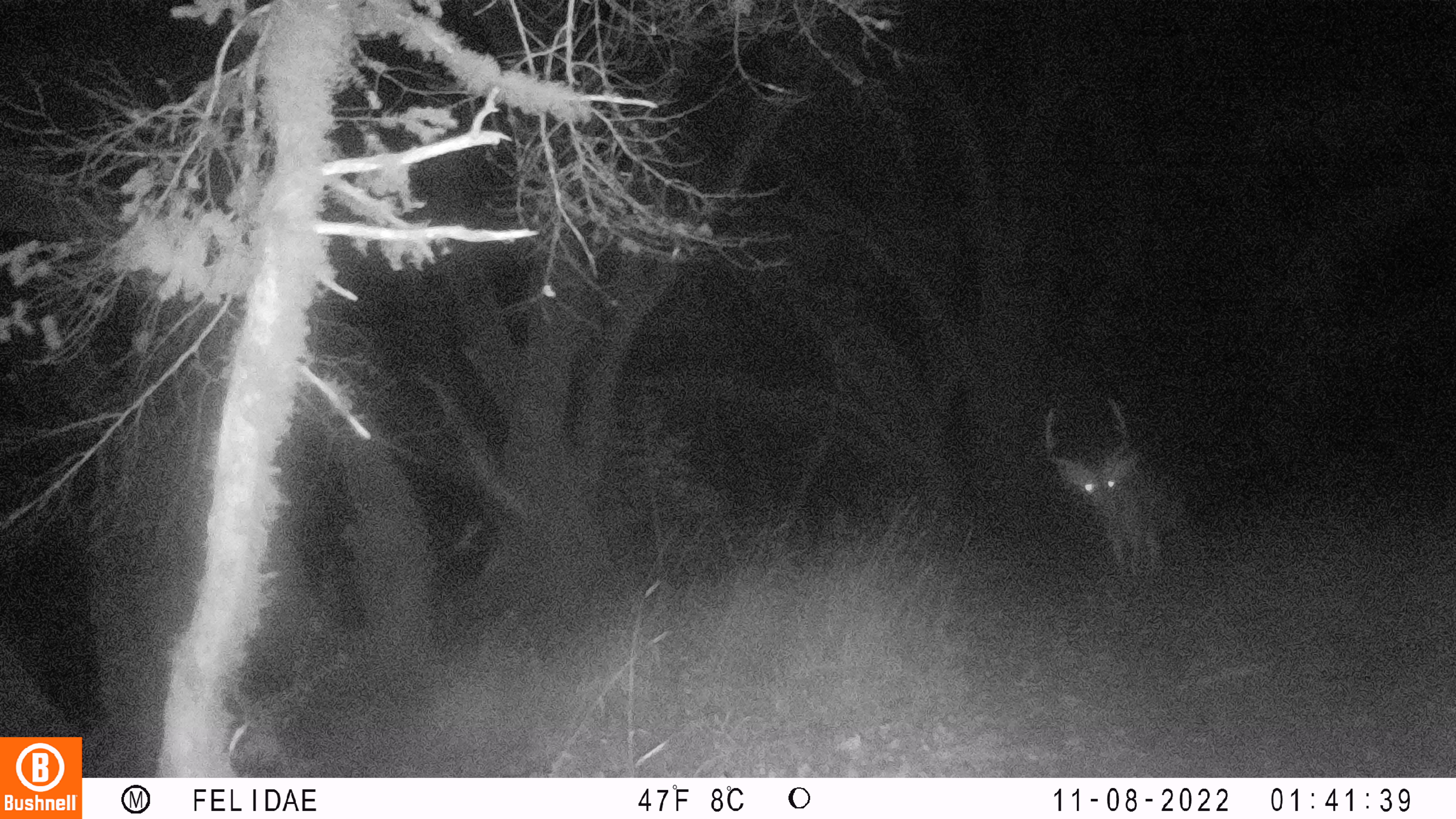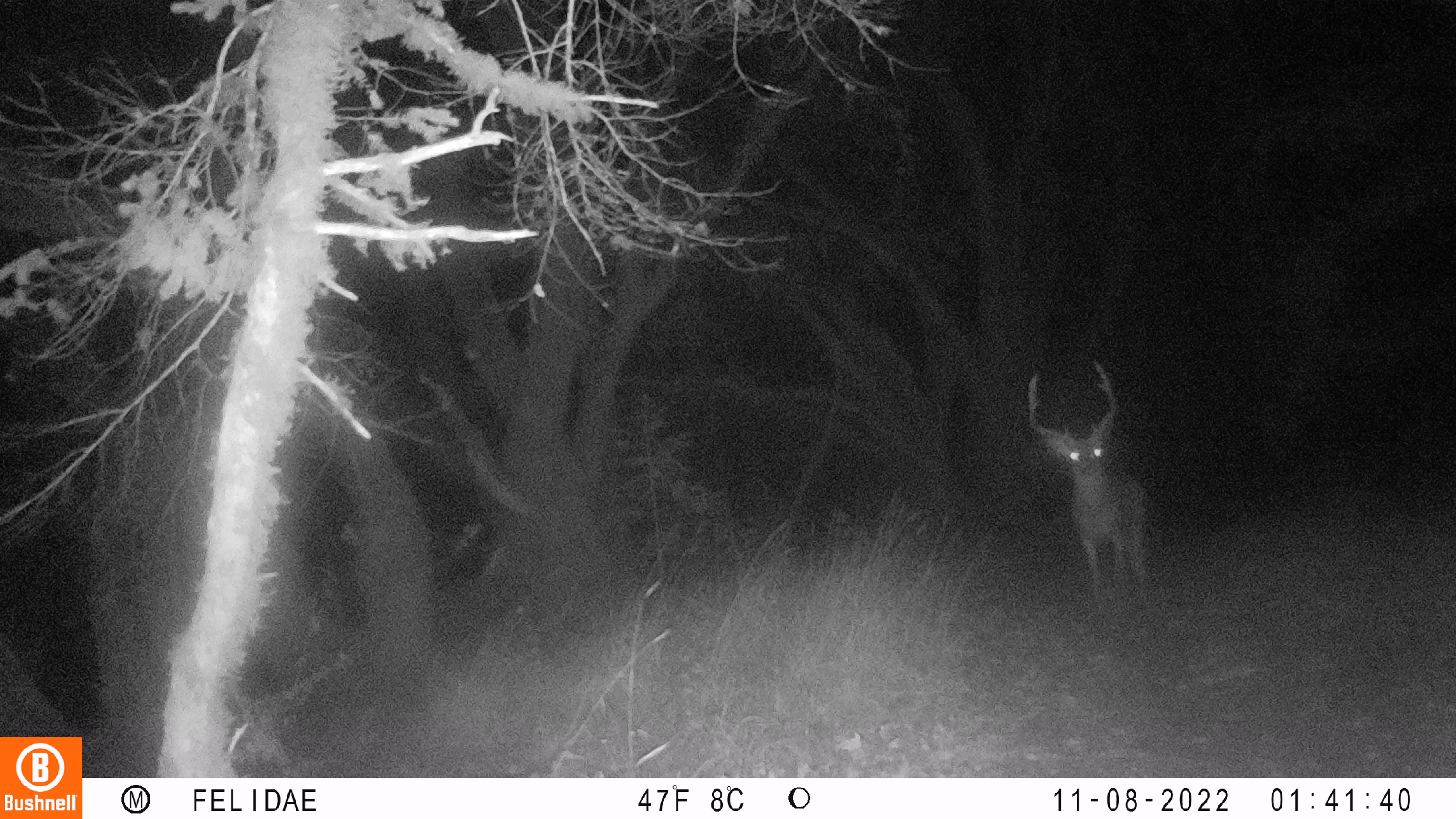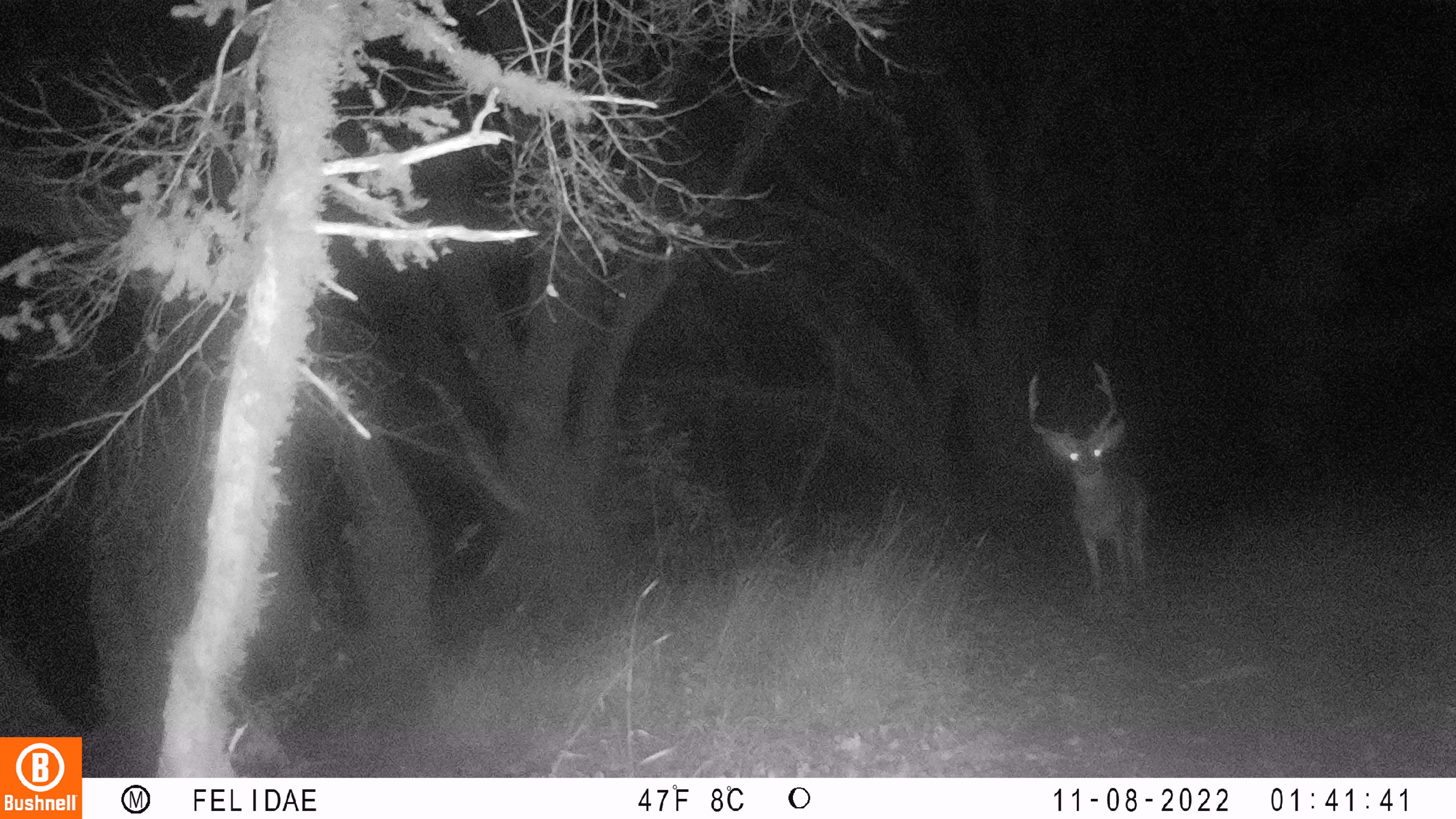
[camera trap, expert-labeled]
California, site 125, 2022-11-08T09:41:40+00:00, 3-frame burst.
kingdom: Animalia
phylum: Chordata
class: Mammalia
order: Artiodactyla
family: Cervidae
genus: Odocoileus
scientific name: Odocoileus hemionus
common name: mule deer